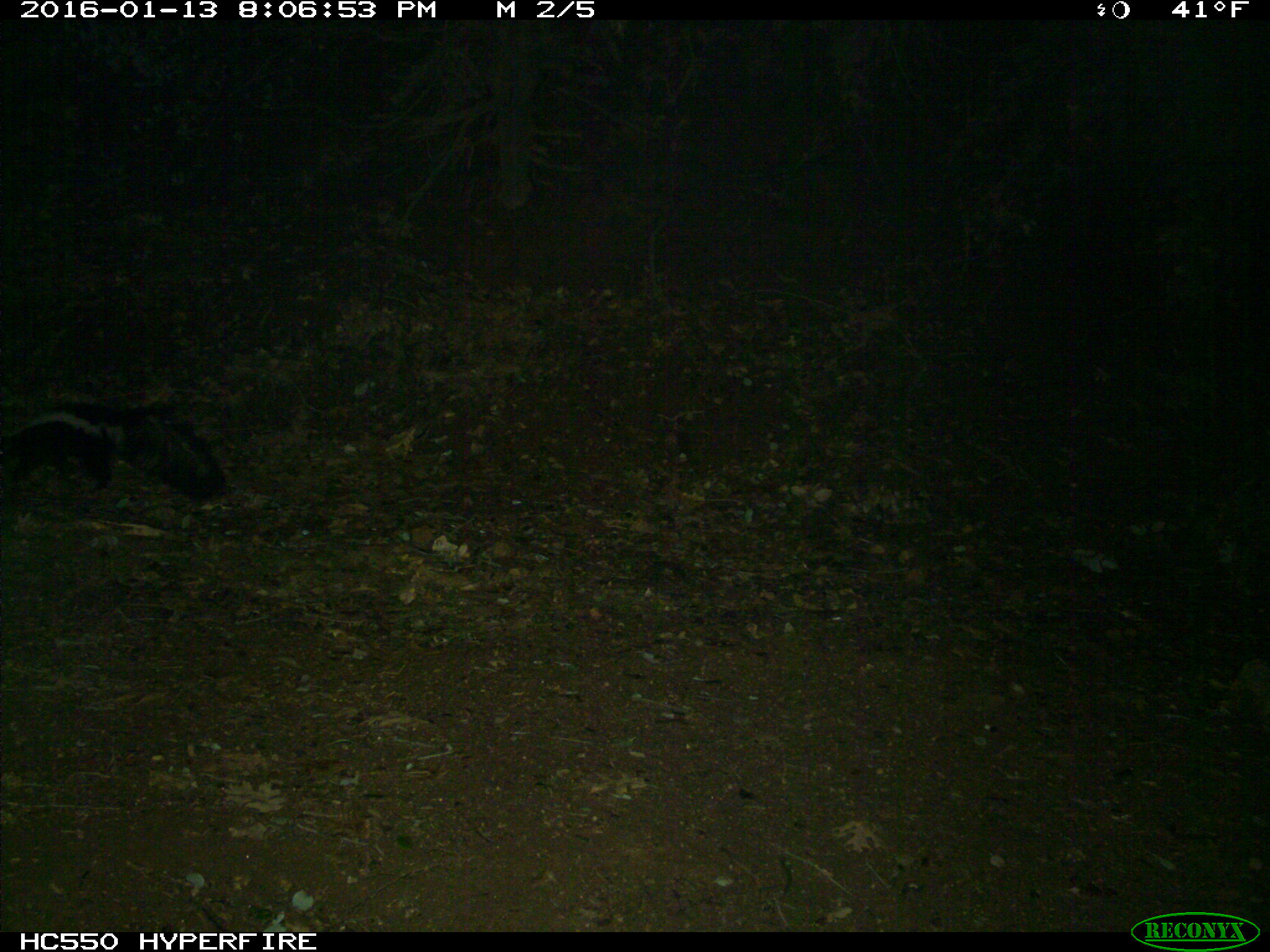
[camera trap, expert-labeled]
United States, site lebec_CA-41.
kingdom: Animalia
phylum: Chordata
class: Mammalia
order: Carnivora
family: Mephitidae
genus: Mephitis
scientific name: Mephitis mephitis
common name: striped skunk